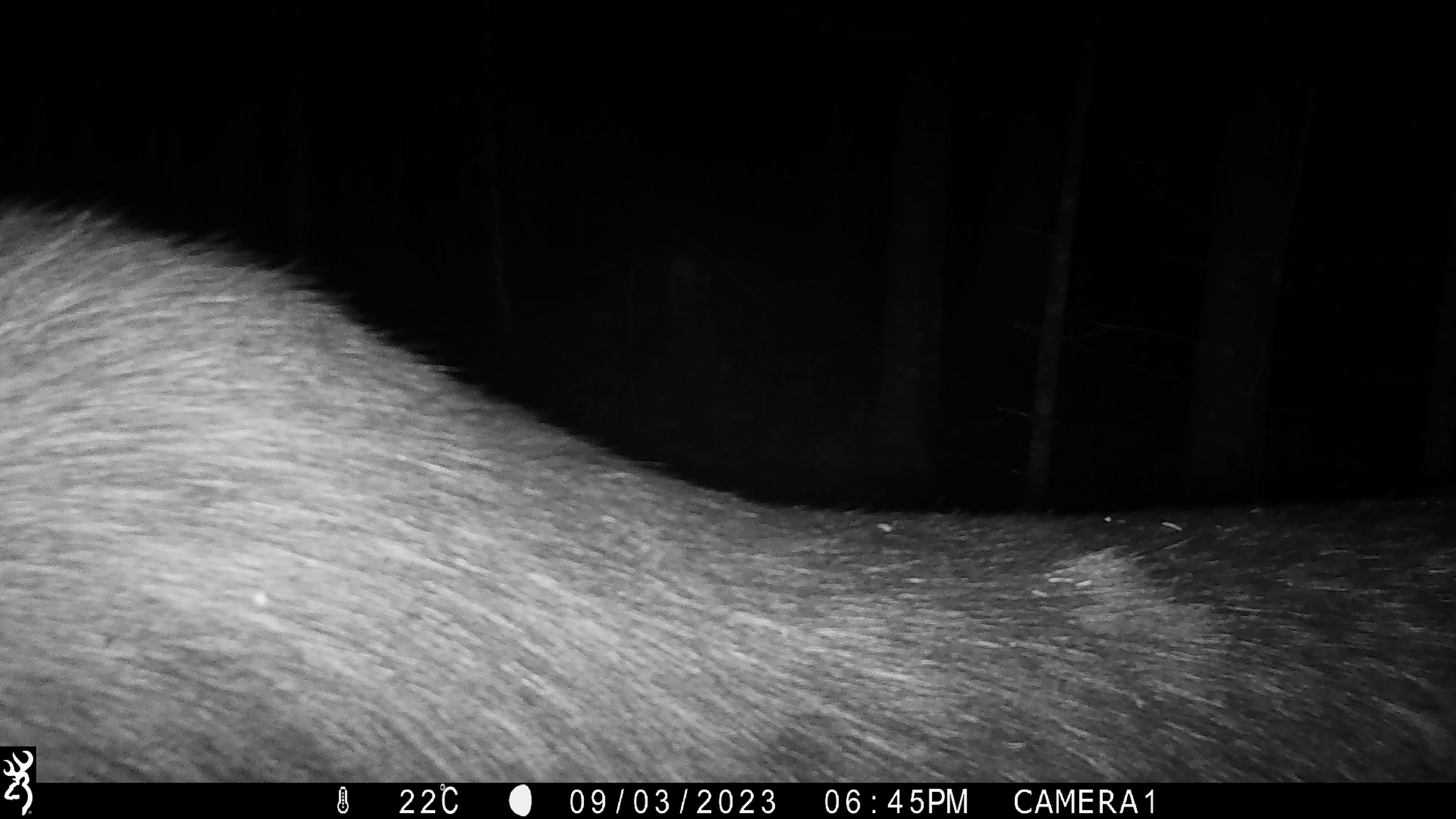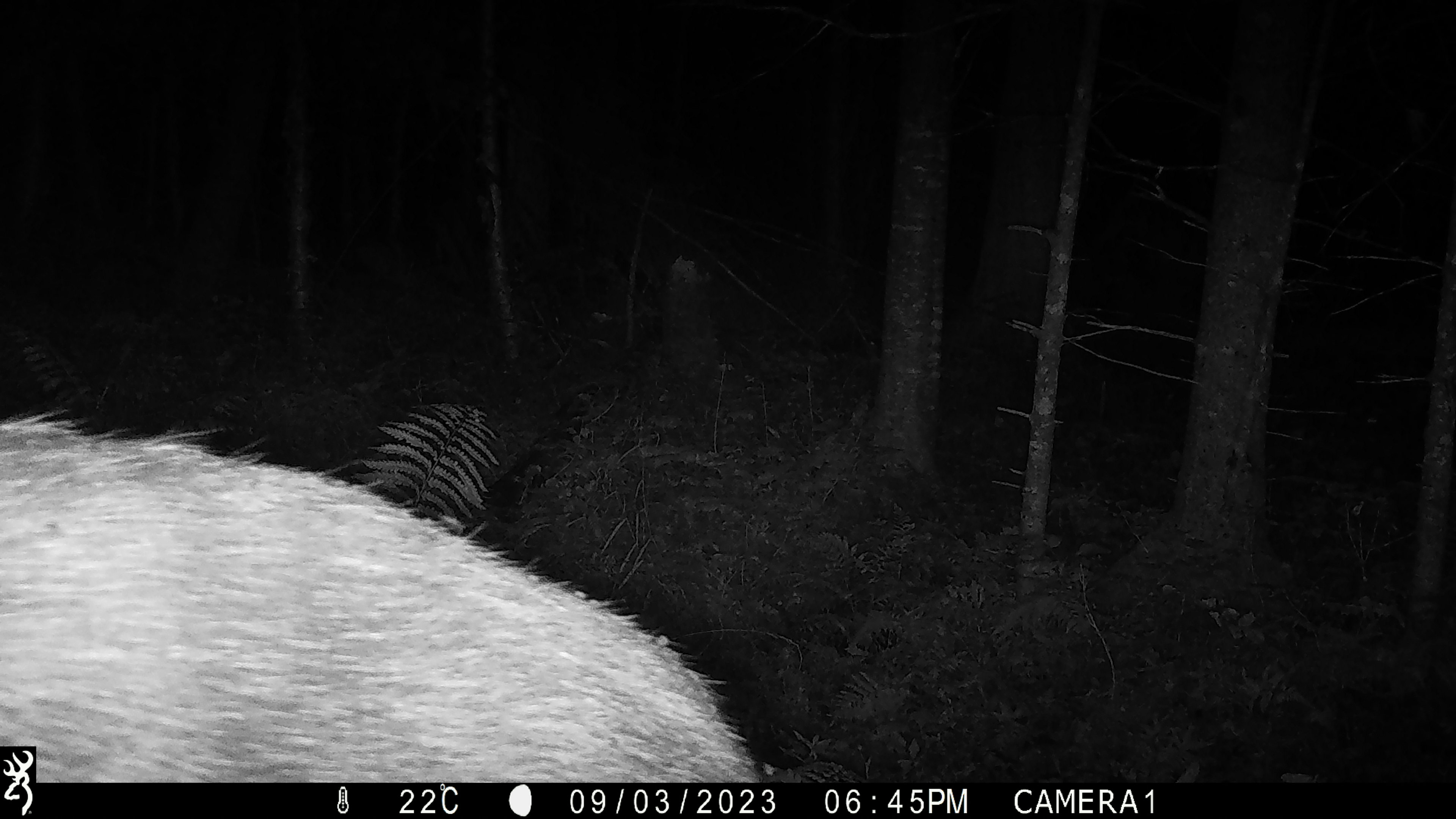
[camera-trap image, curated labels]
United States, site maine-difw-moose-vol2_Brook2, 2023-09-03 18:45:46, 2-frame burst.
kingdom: Animalia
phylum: Chordata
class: Mammalia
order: Artiodactyla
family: Cervidae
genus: Alces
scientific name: Alces alces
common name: moose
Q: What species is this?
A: Moose (Alces alces).